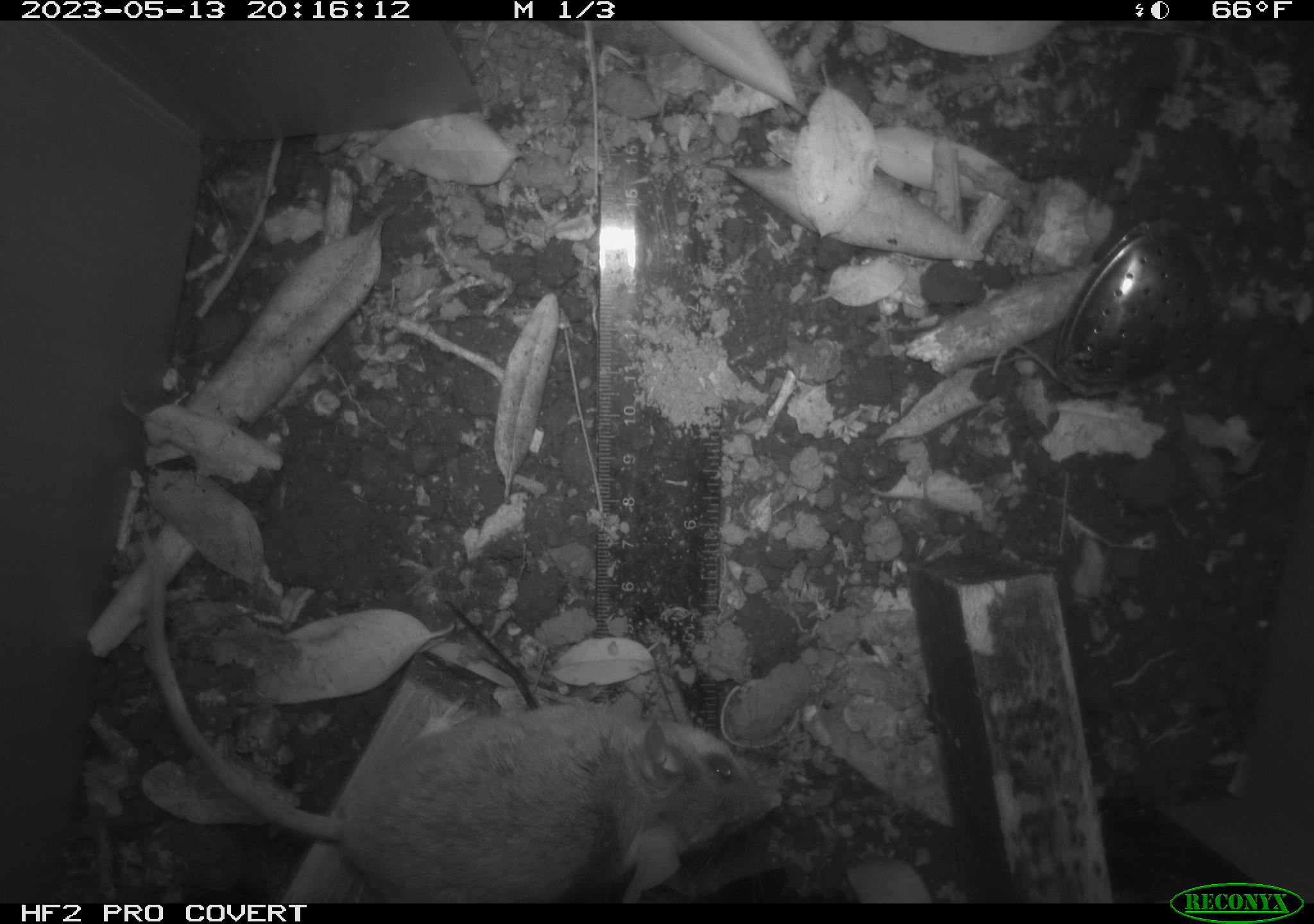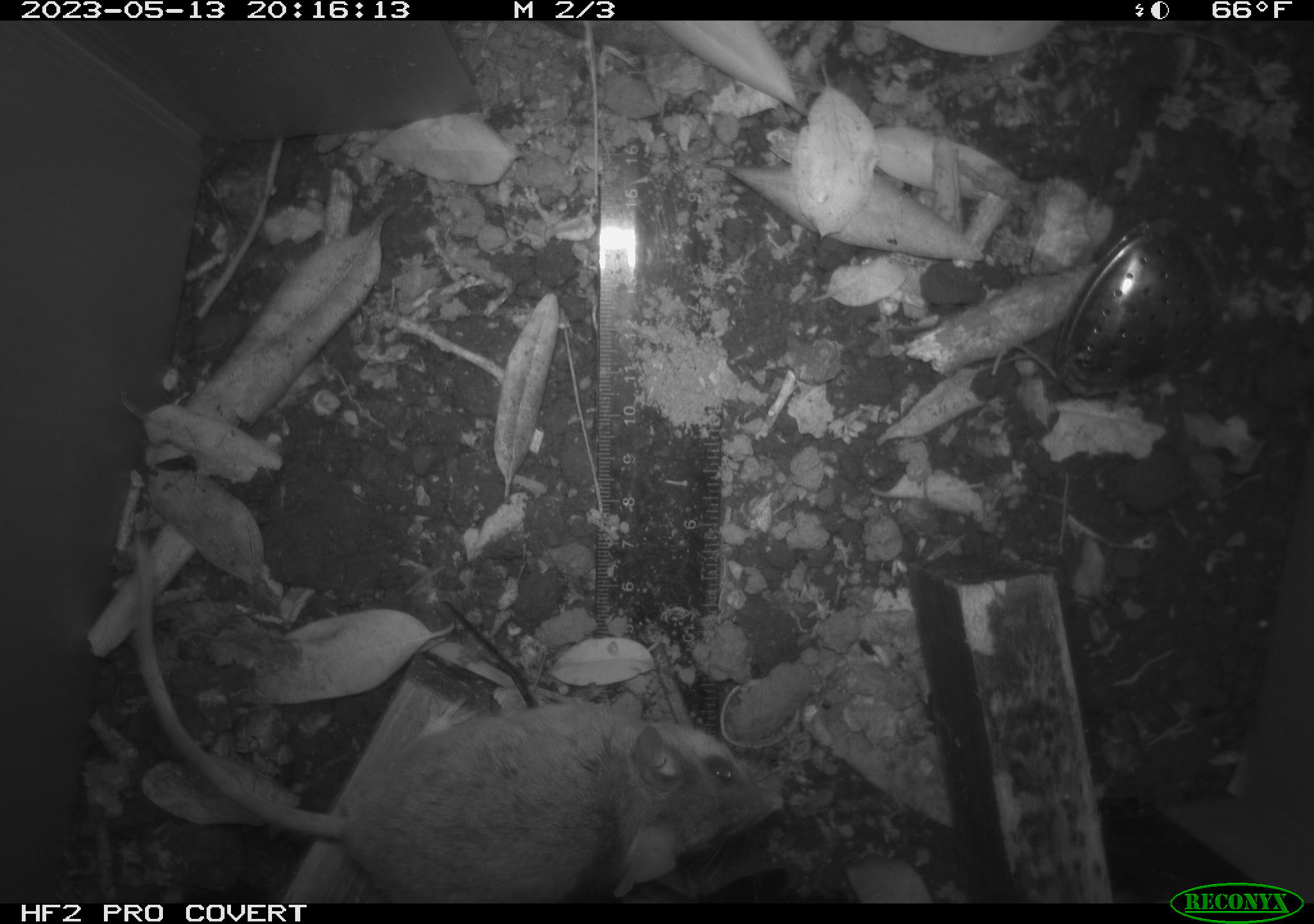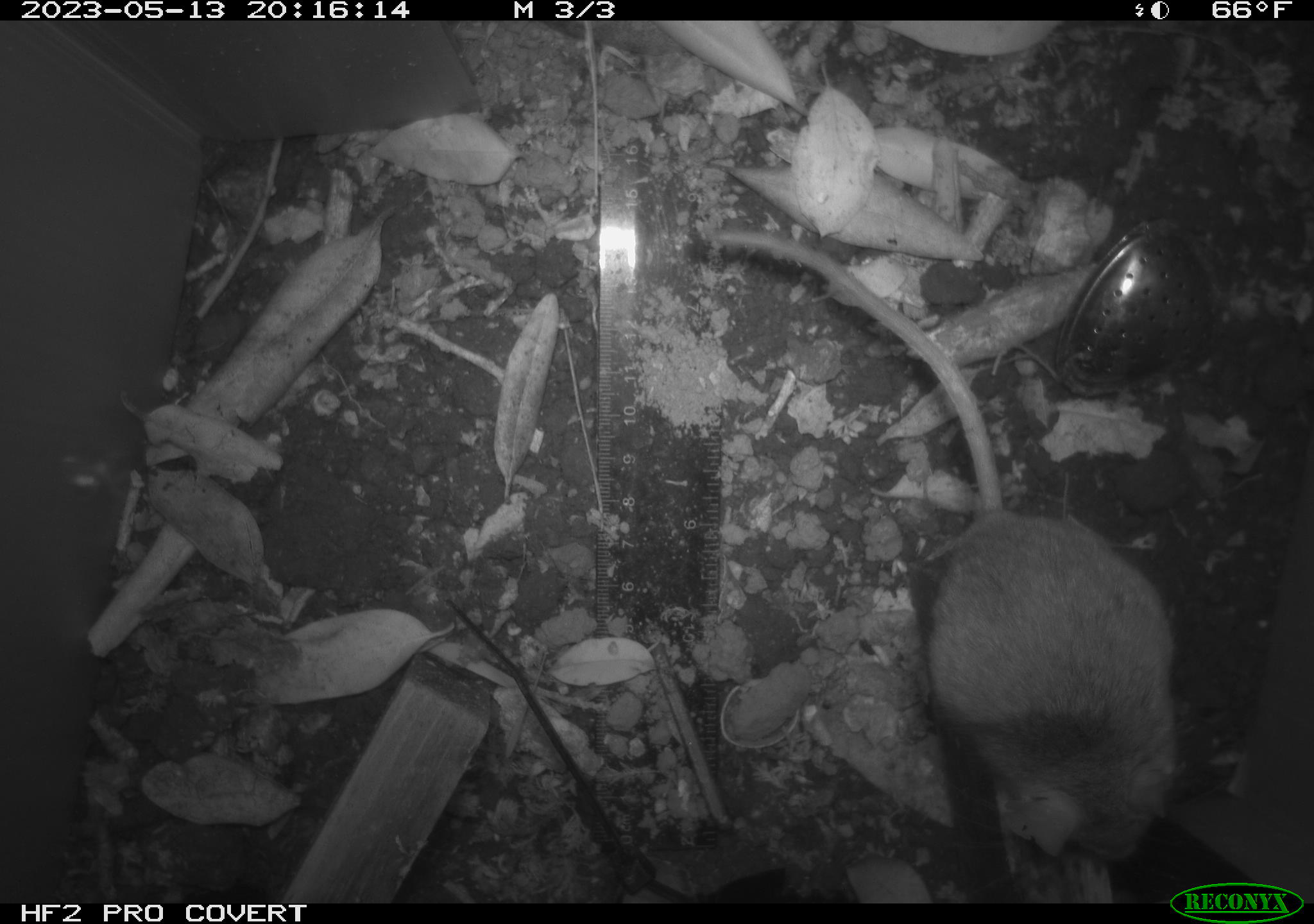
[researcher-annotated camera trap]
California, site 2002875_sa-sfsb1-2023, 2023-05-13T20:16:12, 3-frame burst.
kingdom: Animalia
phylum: Chordata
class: Mammalia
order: Rodentia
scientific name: Rodentia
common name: mouse species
Mouse species (Rodentia).